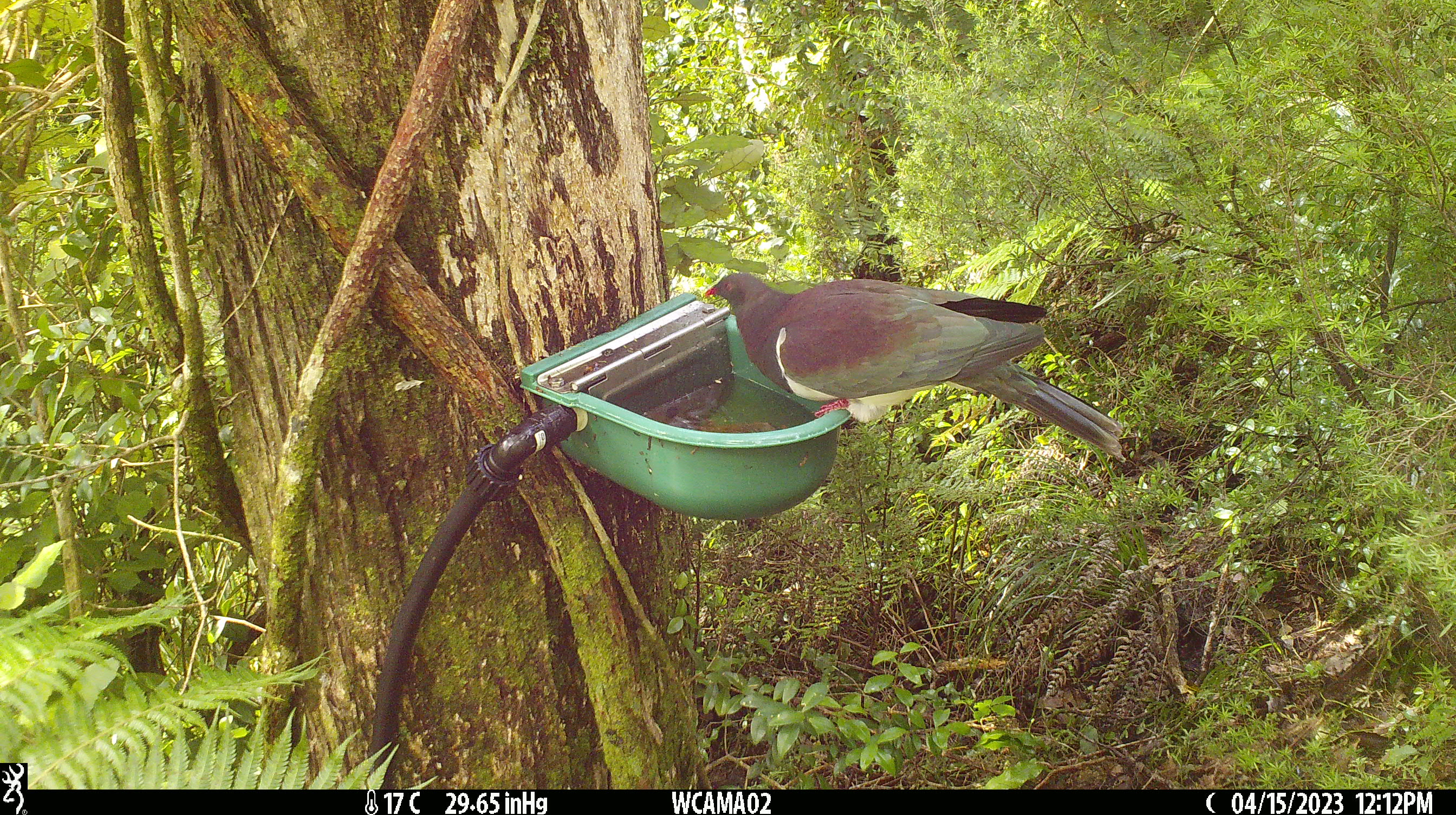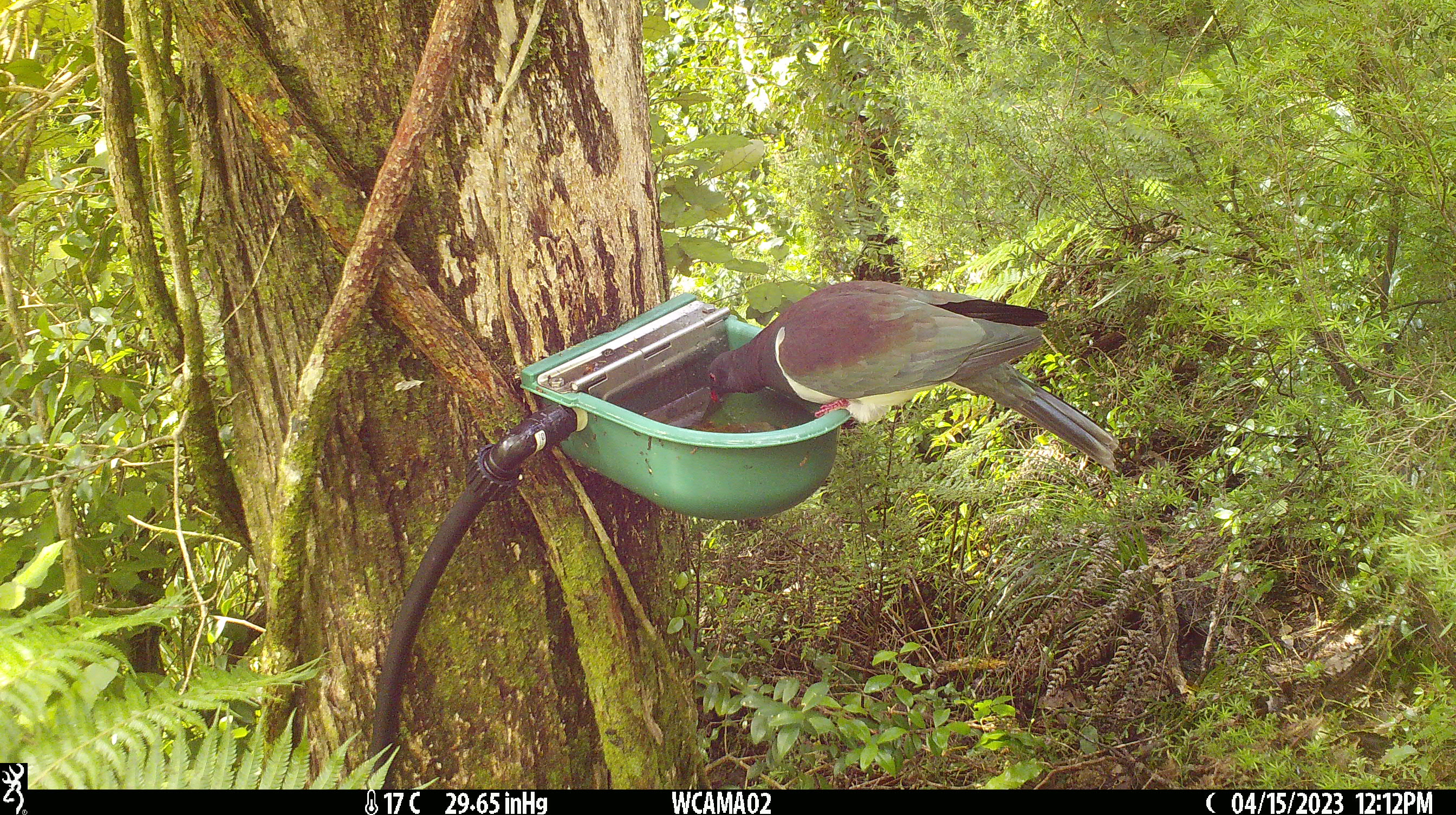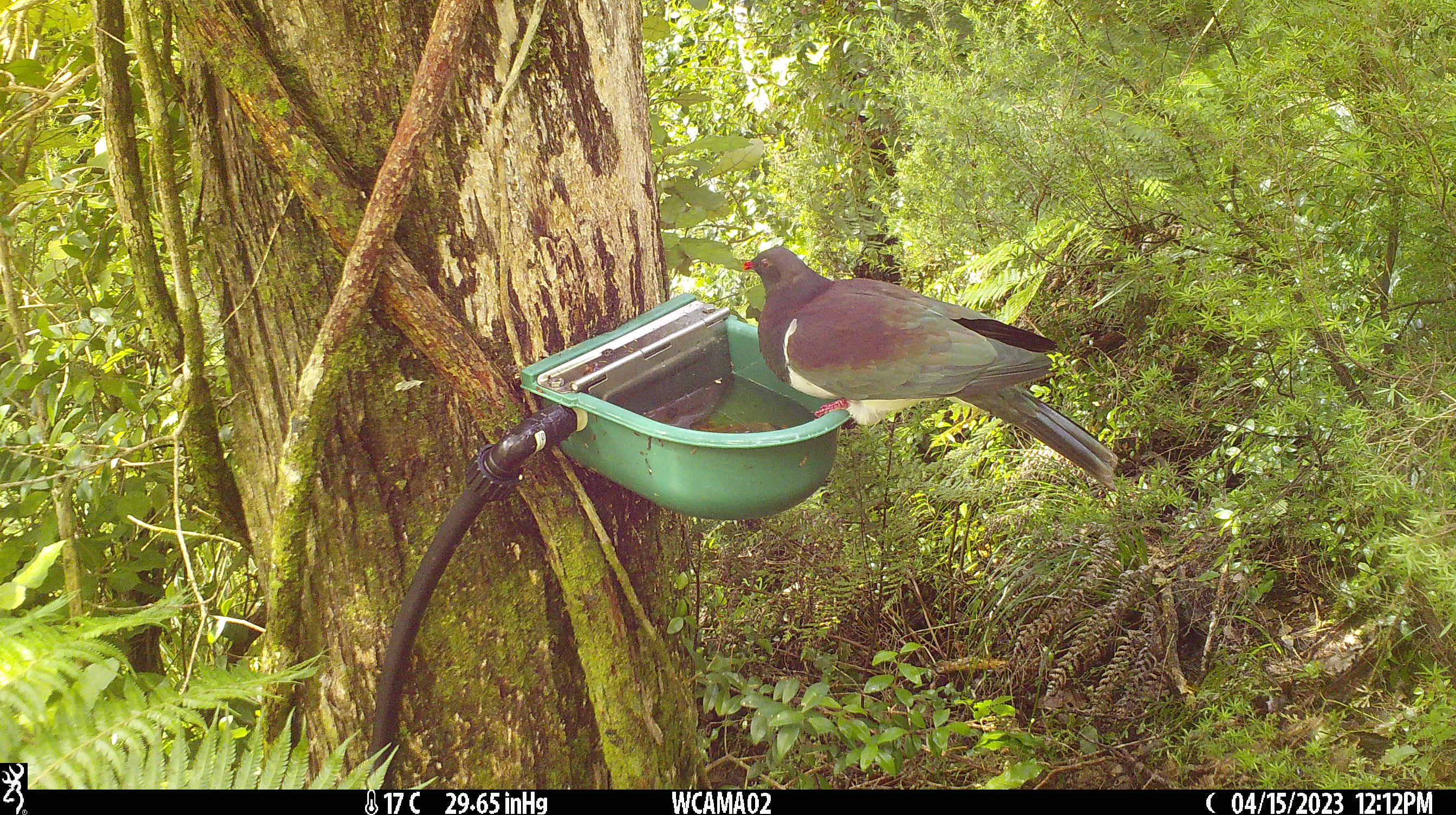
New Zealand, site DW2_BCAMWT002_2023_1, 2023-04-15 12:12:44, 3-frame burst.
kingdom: Animalia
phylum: Chordata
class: Aves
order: Columbiformes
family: Columbidae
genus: Hemiphaga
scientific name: Hemiphaga novaeseelandiae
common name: new zealand pigeon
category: kereru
Kereru (new zealand pigeon) (Hemiphaga novaeseelandiae).